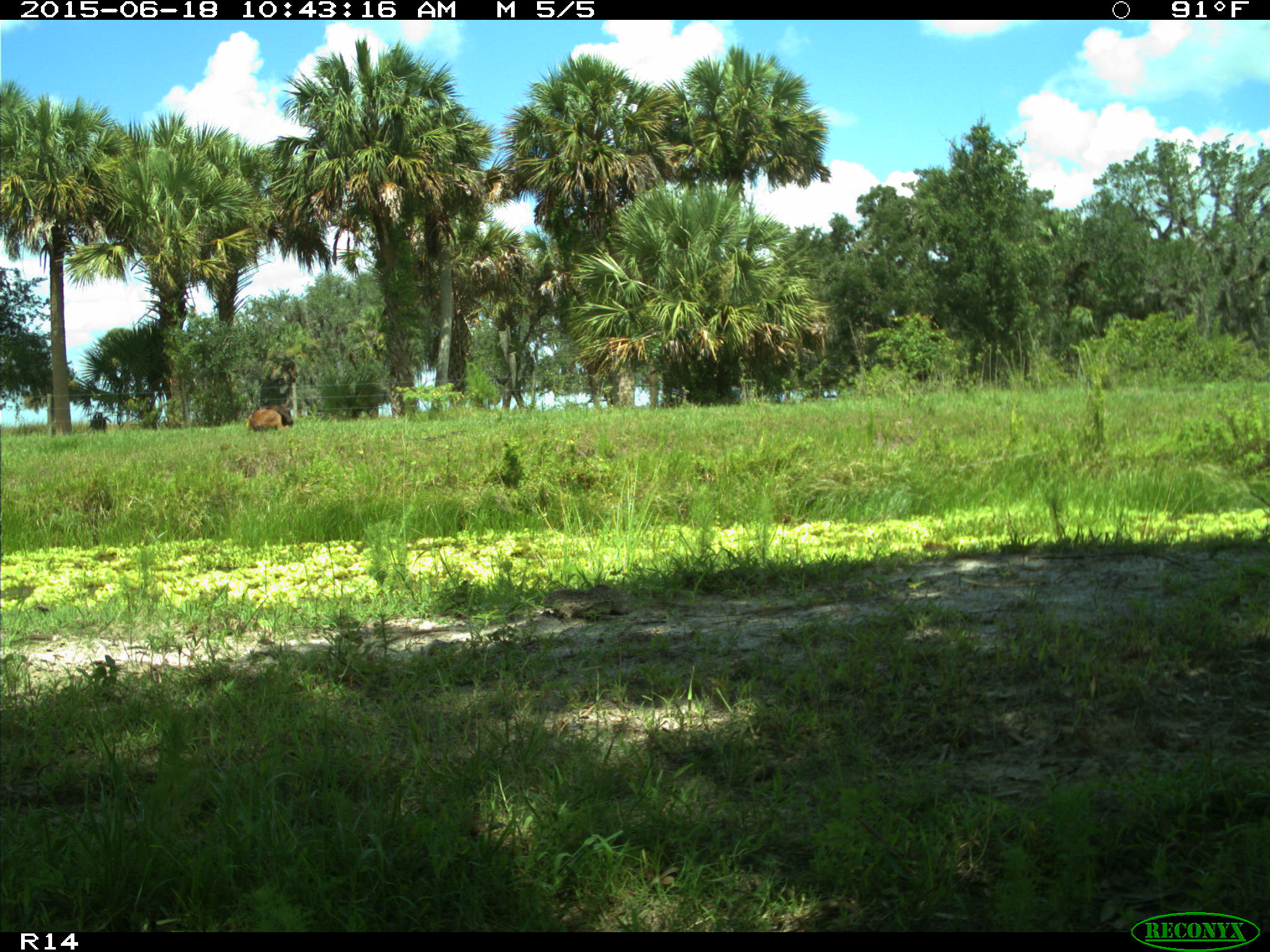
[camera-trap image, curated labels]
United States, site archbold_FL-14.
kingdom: Animalia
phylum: Chordata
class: Mammalia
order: Artiodactyla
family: Bovidae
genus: Bos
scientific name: Bos taurus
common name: domestic cow